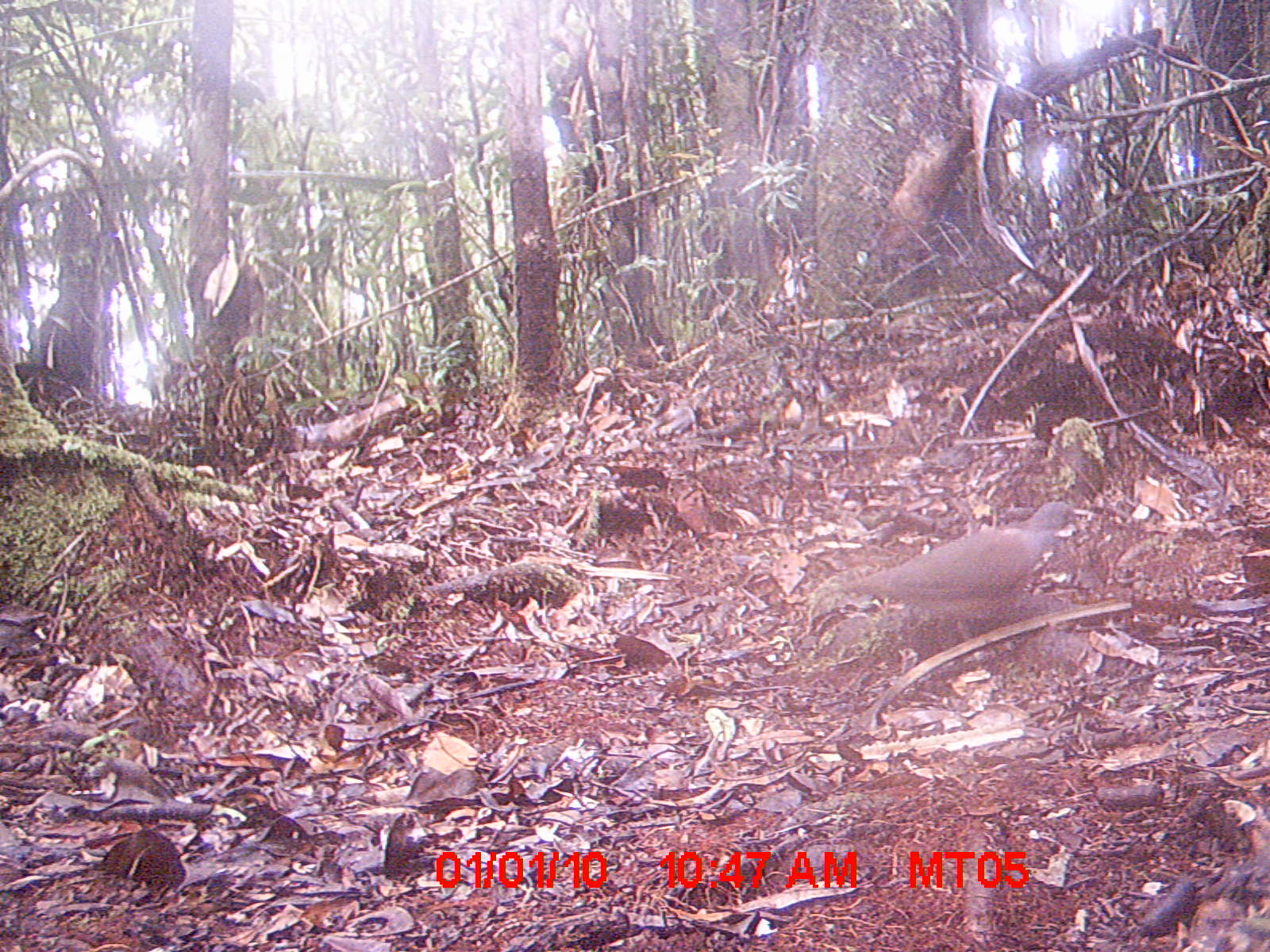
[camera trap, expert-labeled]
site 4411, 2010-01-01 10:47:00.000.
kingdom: Animalia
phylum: Chordata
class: Aves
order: Columbiformes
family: Columbidae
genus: Streptopelia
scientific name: Streptopelia picturata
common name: malagasy turtle dove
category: nesoenas picturata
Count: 1.